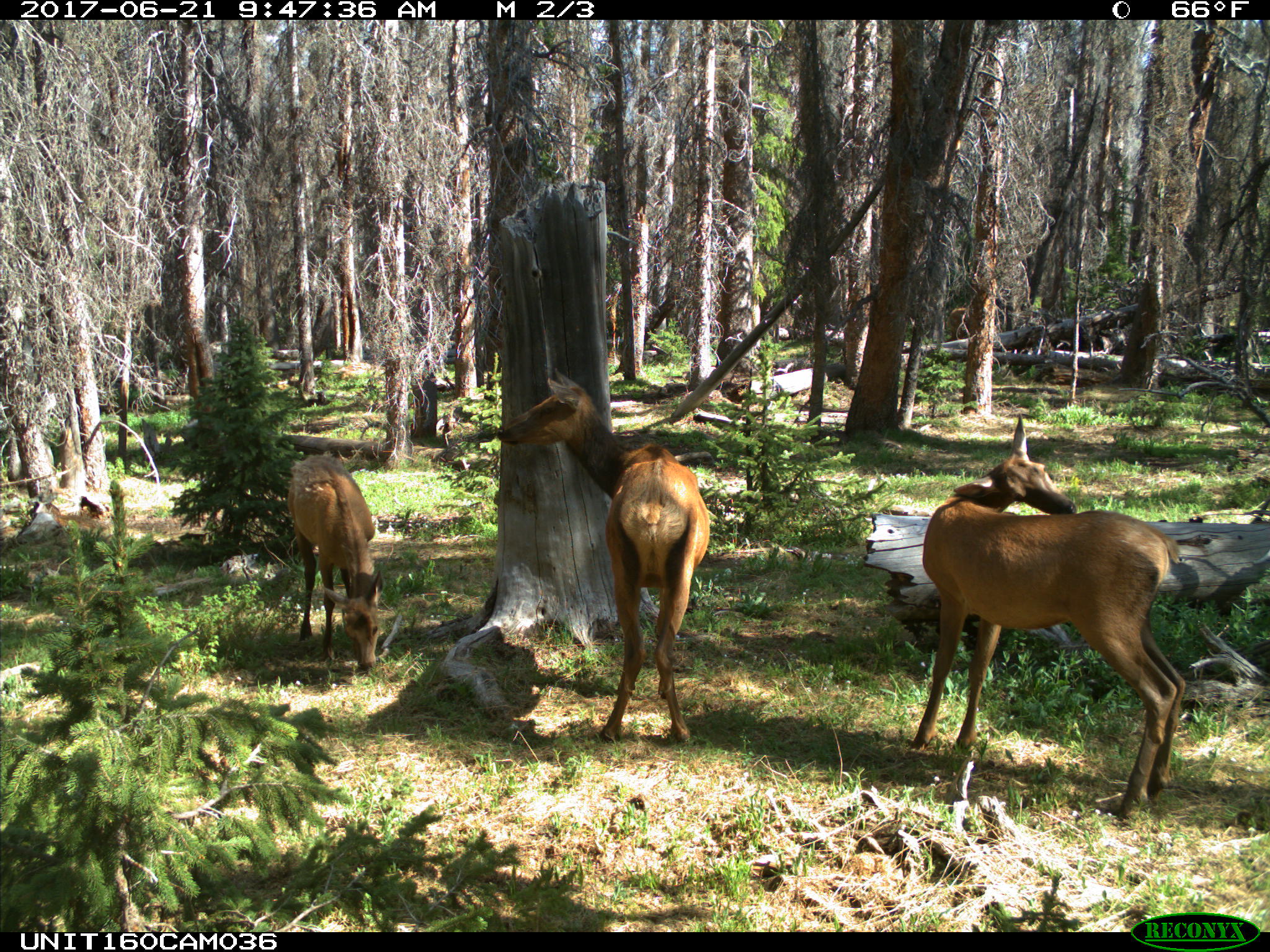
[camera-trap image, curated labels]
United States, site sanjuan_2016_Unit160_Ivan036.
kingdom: Animalia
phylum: Chordata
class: Mammalia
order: Artiodactyla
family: Cervidae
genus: Cervus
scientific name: Cervus elaphus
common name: red deer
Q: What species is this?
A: Cervus elaphus (red deer).